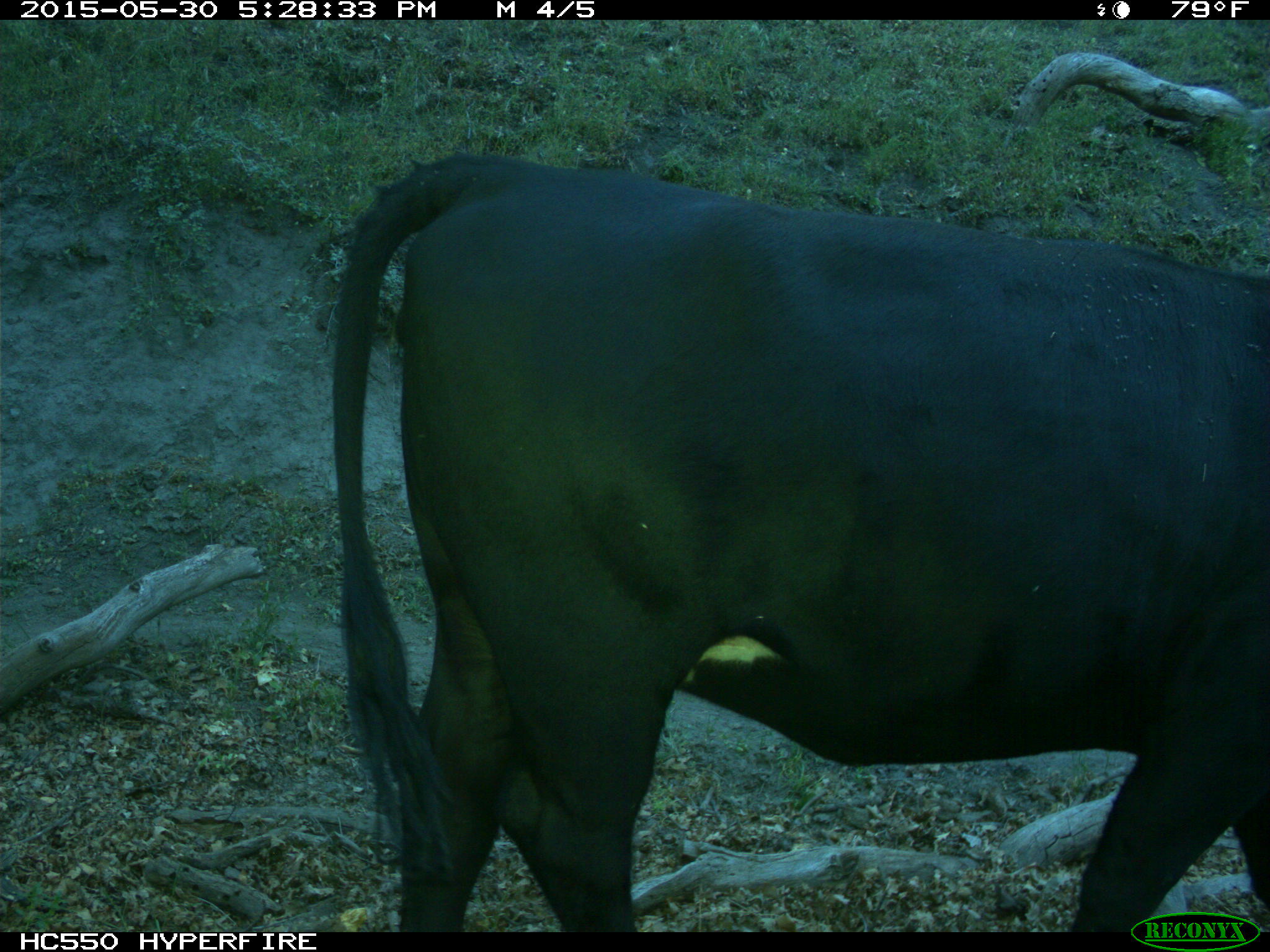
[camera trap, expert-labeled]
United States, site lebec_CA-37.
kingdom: Animalia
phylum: Chordata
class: Mammalia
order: Artiodactyla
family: Bovidae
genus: Bos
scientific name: Bos taurus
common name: domestic cow